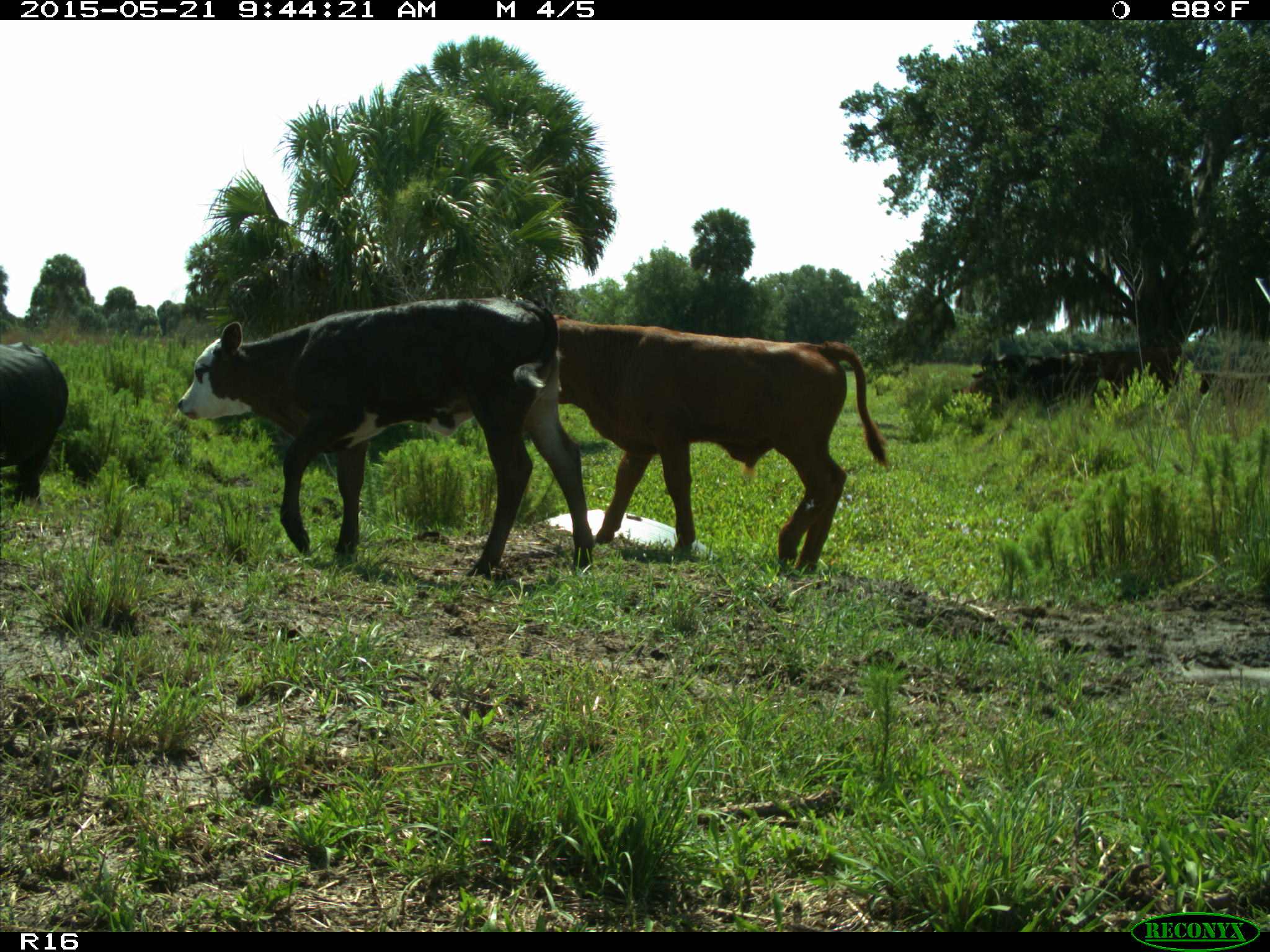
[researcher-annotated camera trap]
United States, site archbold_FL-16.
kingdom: Animalia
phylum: Chordata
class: Mammalia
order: Artiodactyla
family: Bovidae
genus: Bos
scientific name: Bos taurus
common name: domestic cow